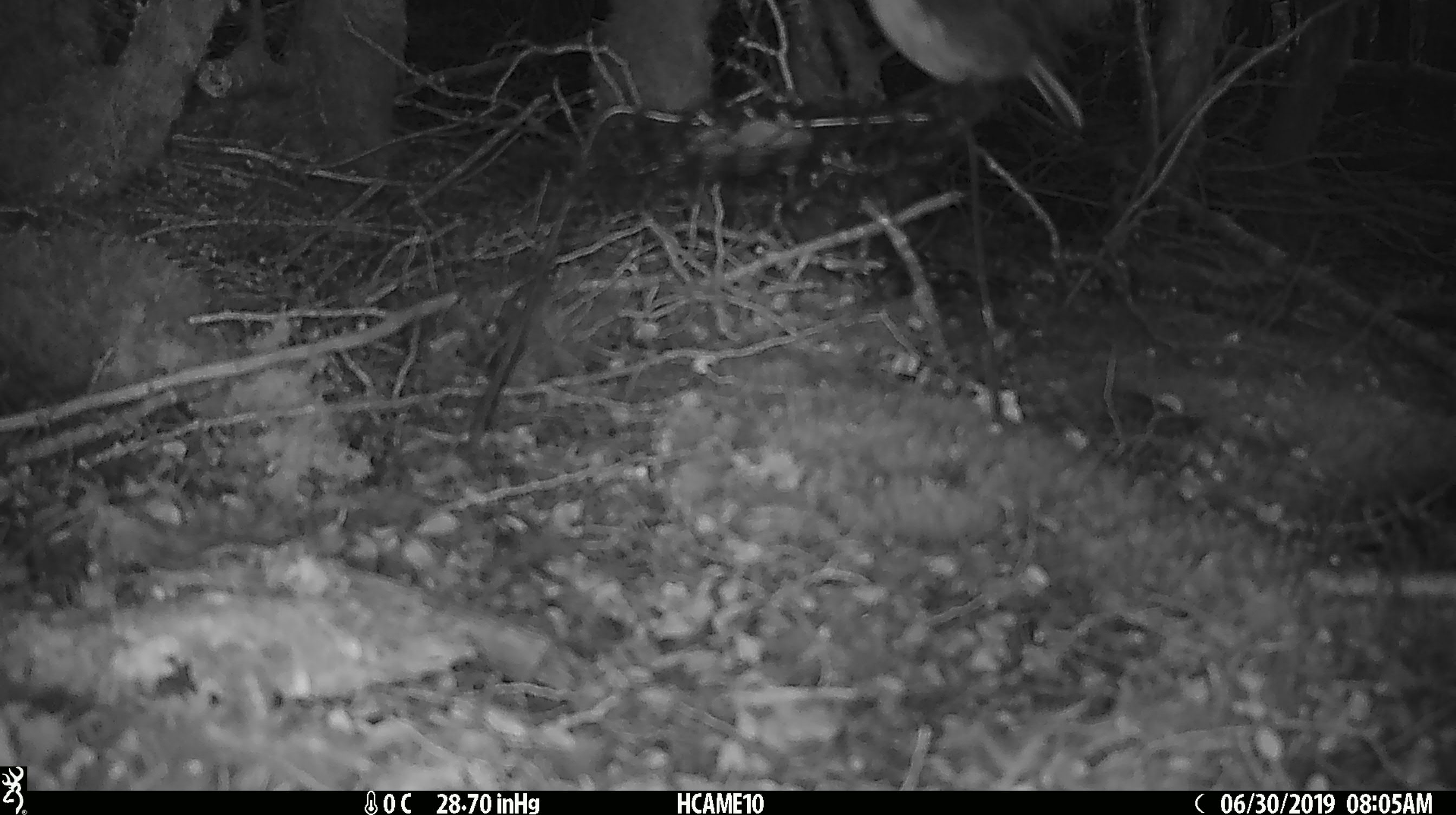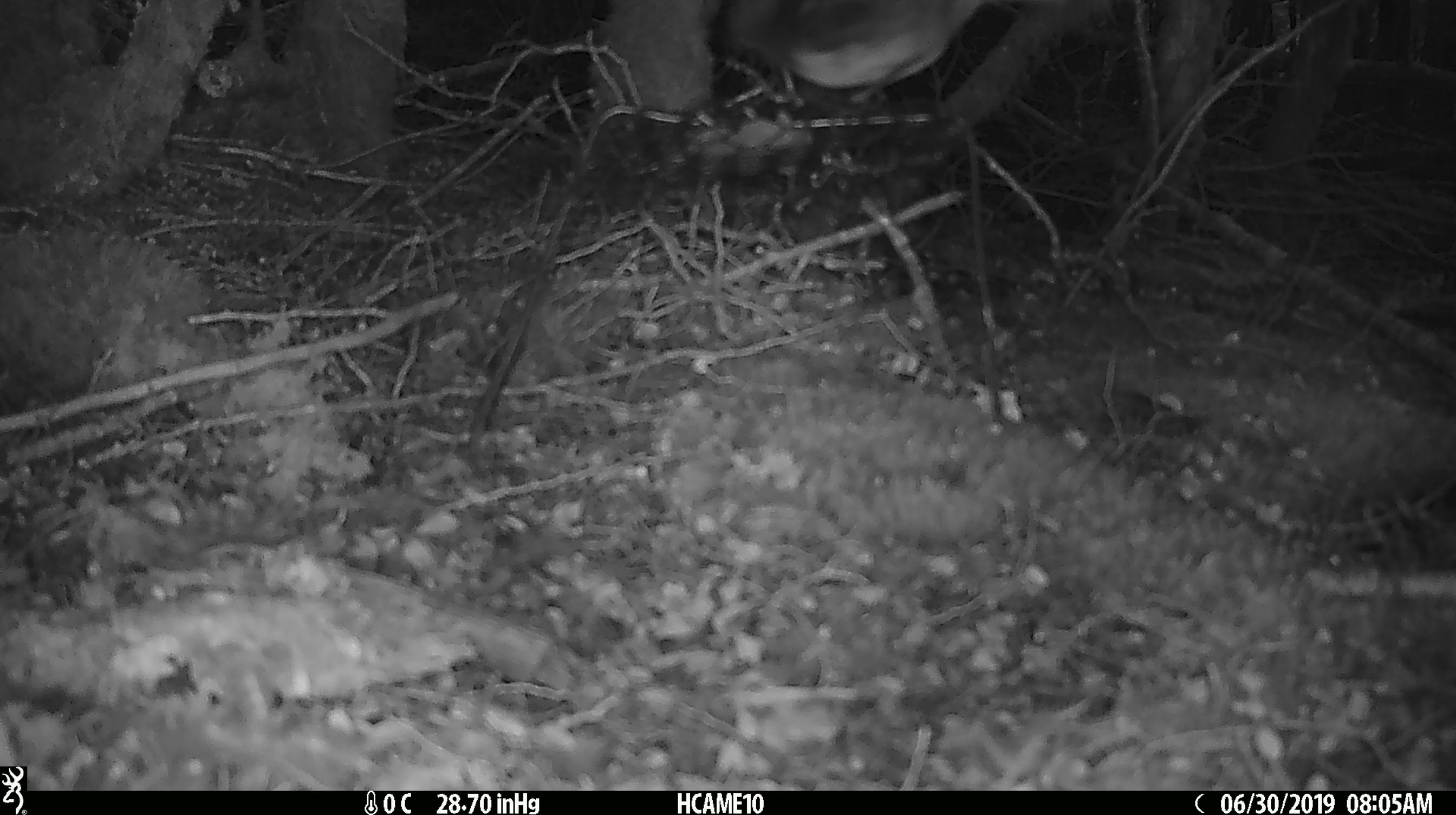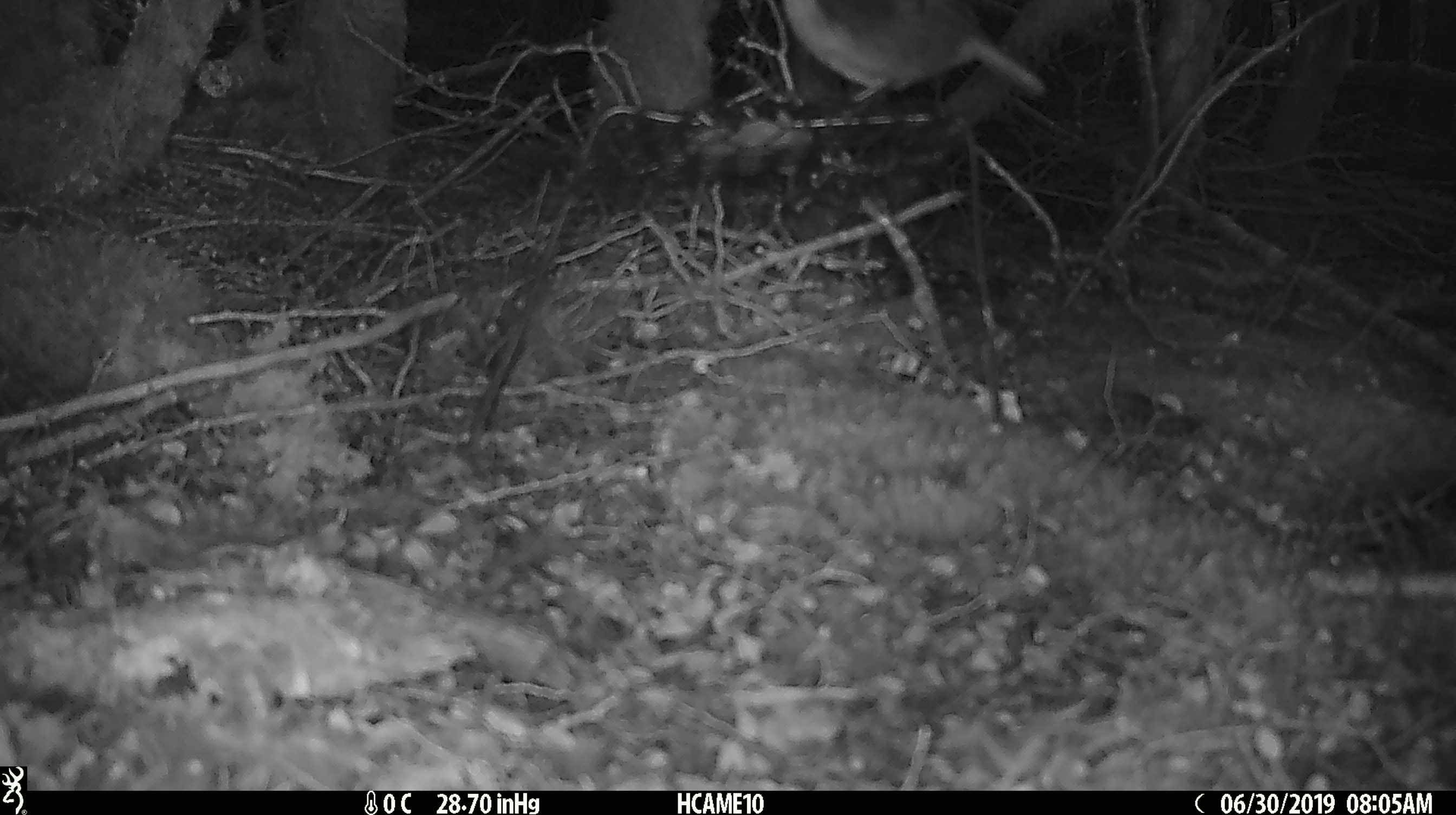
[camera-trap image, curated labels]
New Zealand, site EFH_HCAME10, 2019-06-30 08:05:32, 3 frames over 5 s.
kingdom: Animalia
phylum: Chordata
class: Aves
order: Passeriformes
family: Petroicidae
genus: Petroica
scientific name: Petroica australis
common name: new zealand robin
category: robin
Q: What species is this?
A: Robin (new zealand robin) (Petroica australis).